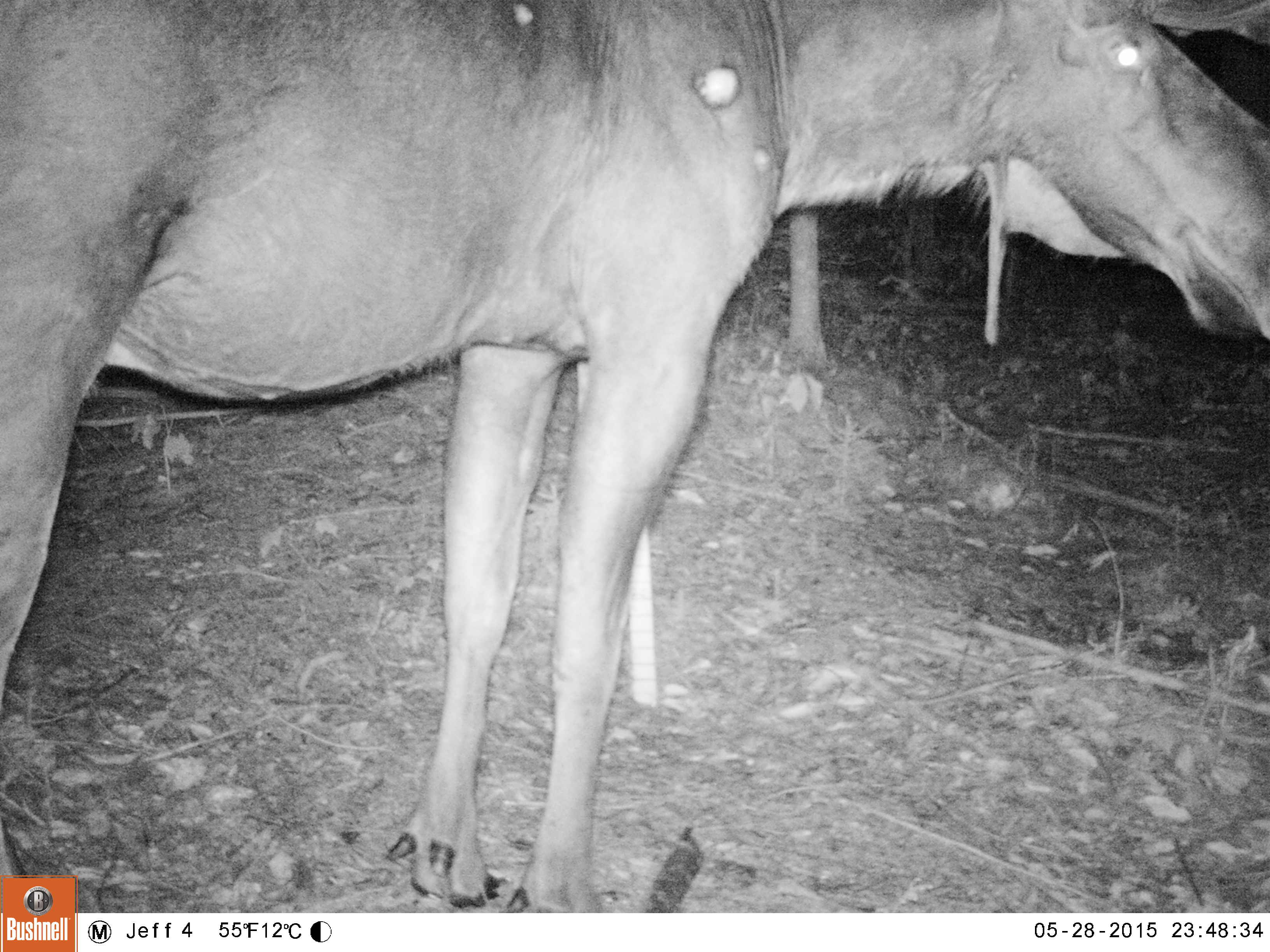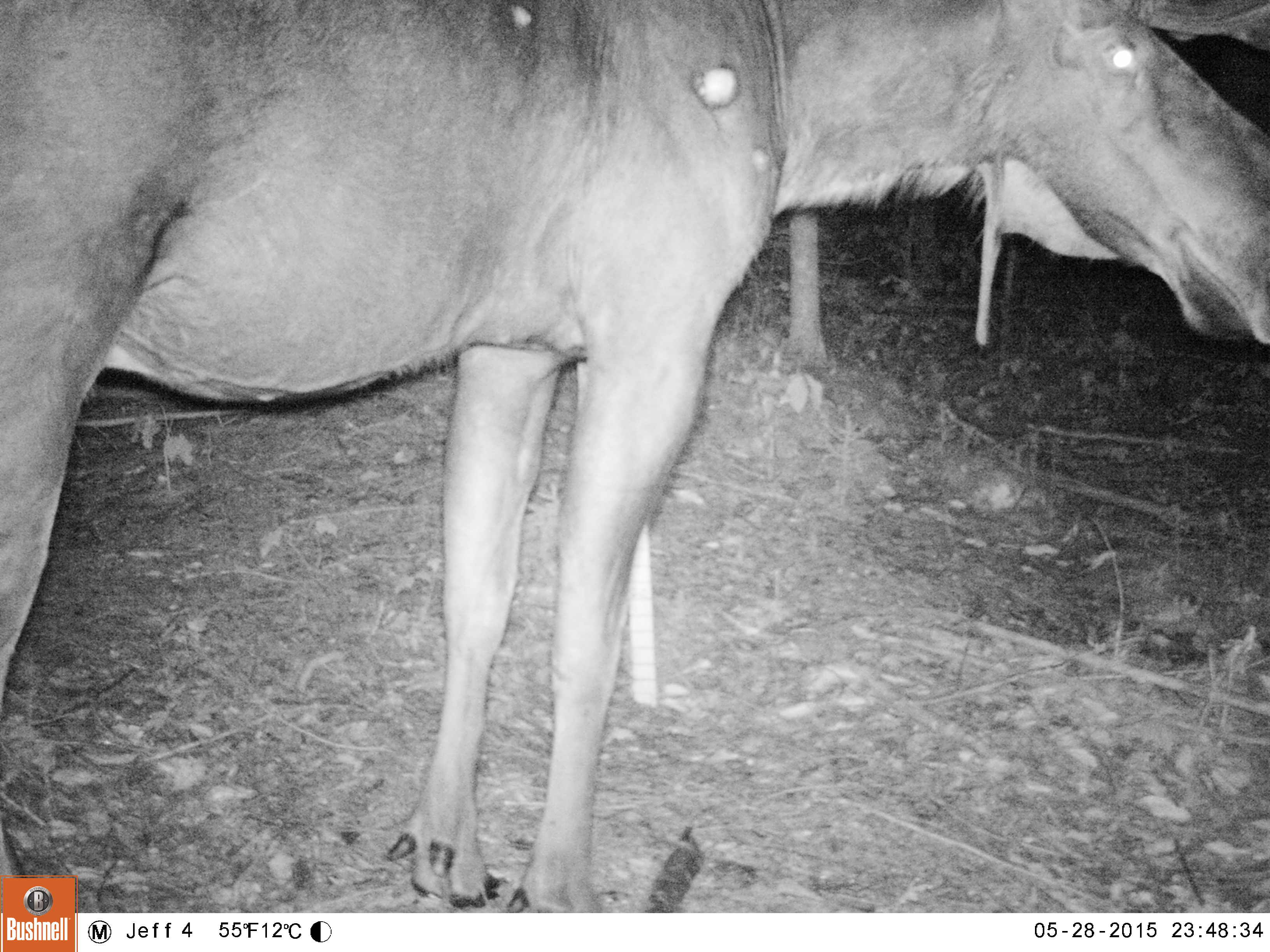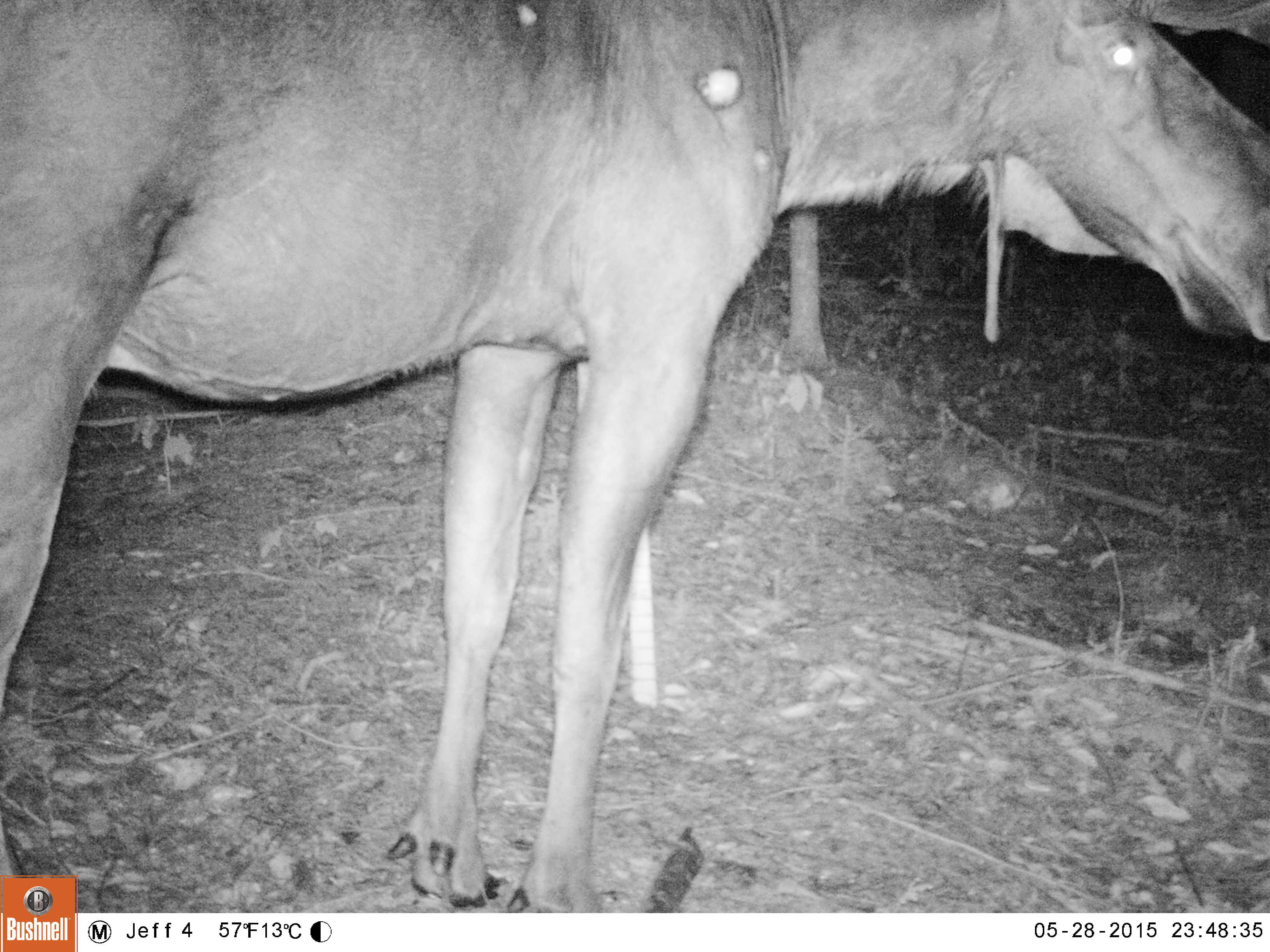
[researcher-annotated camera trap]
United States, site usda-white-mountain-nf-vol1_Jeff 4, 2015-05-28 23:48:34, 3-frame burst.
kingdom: Animalia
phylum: Chordata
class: Mammalia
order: Artiodactyla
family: Cervidae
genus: Alces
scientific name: Alces alces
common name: moose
Moose (Alces alces).